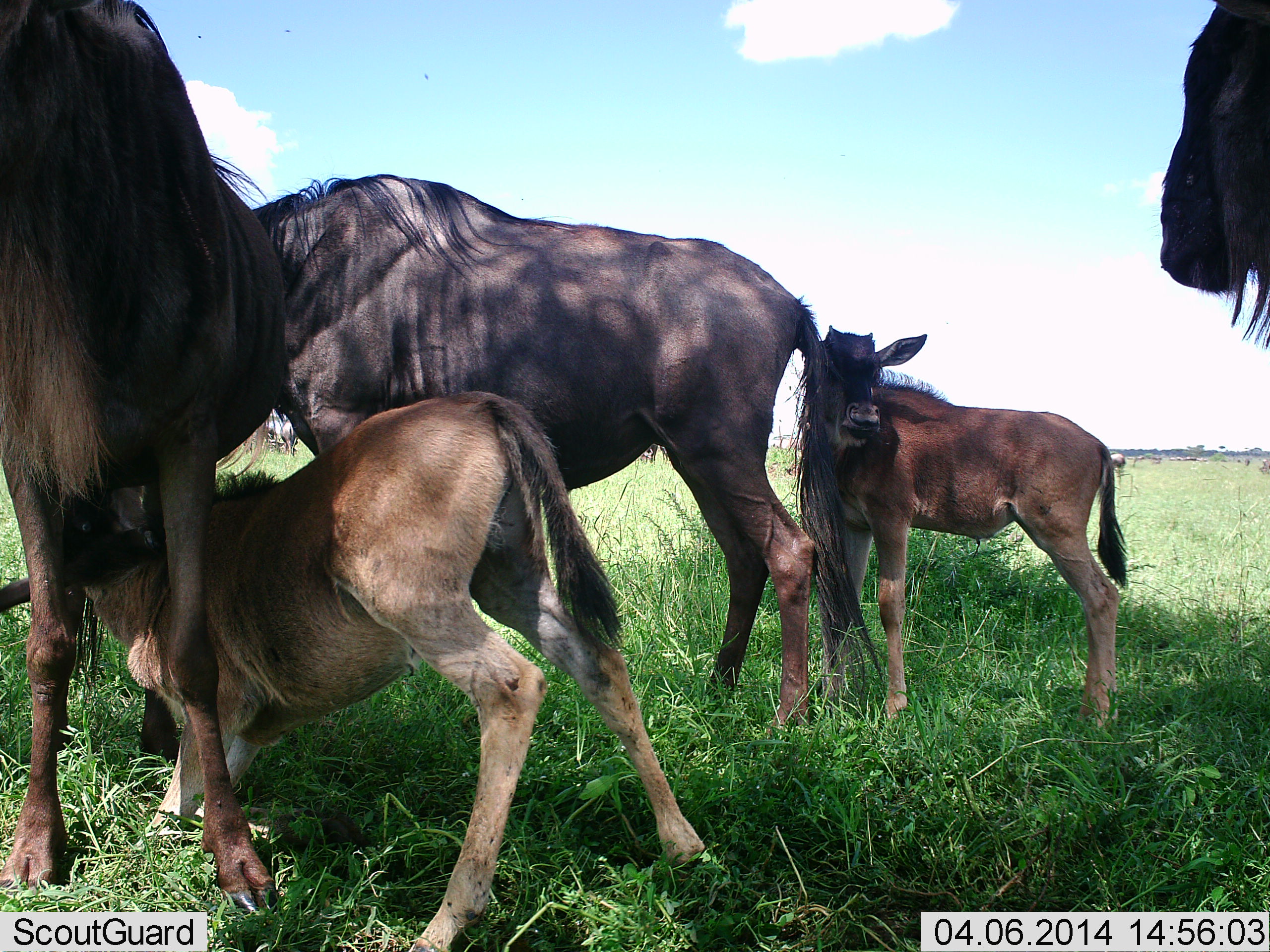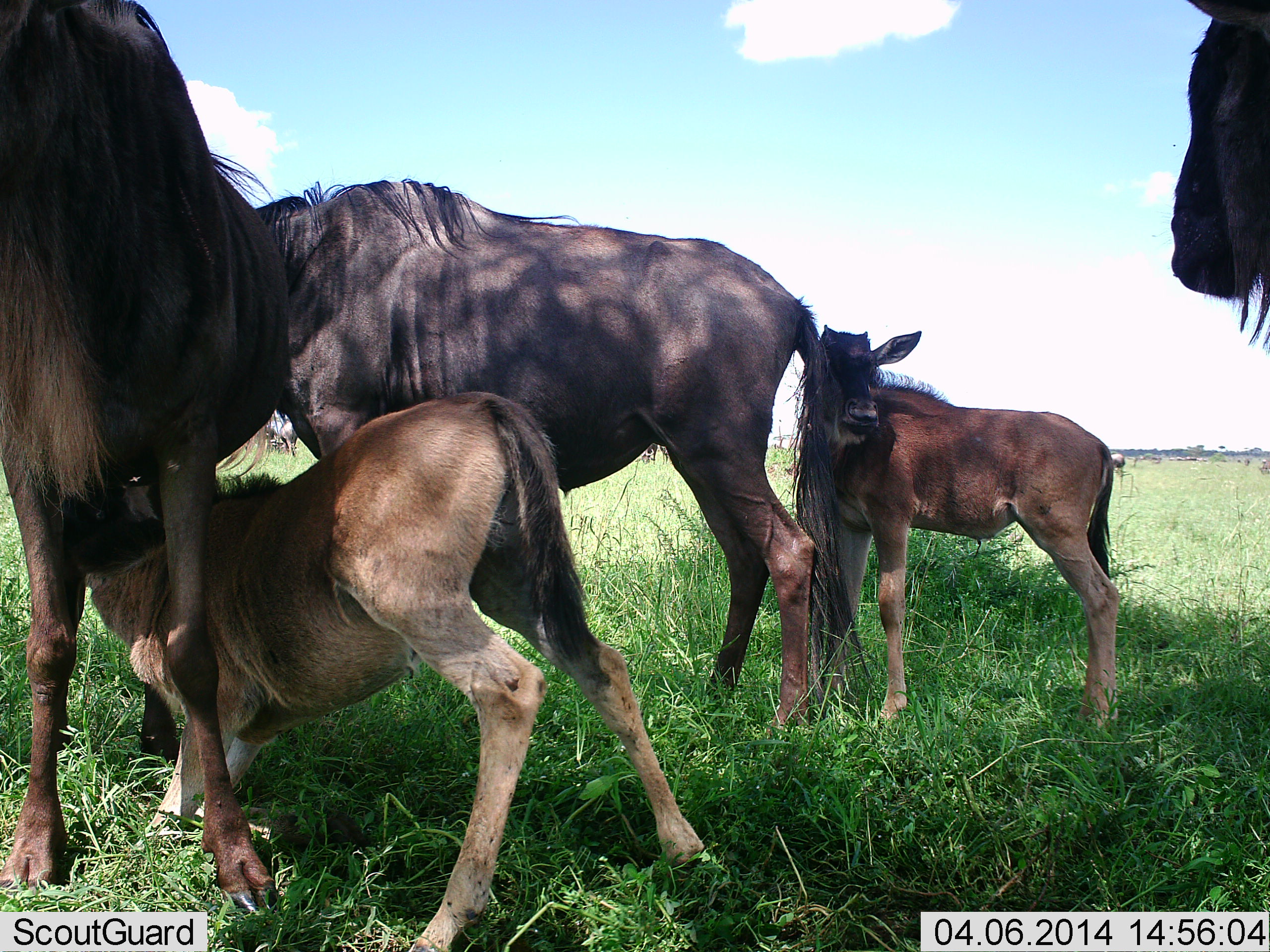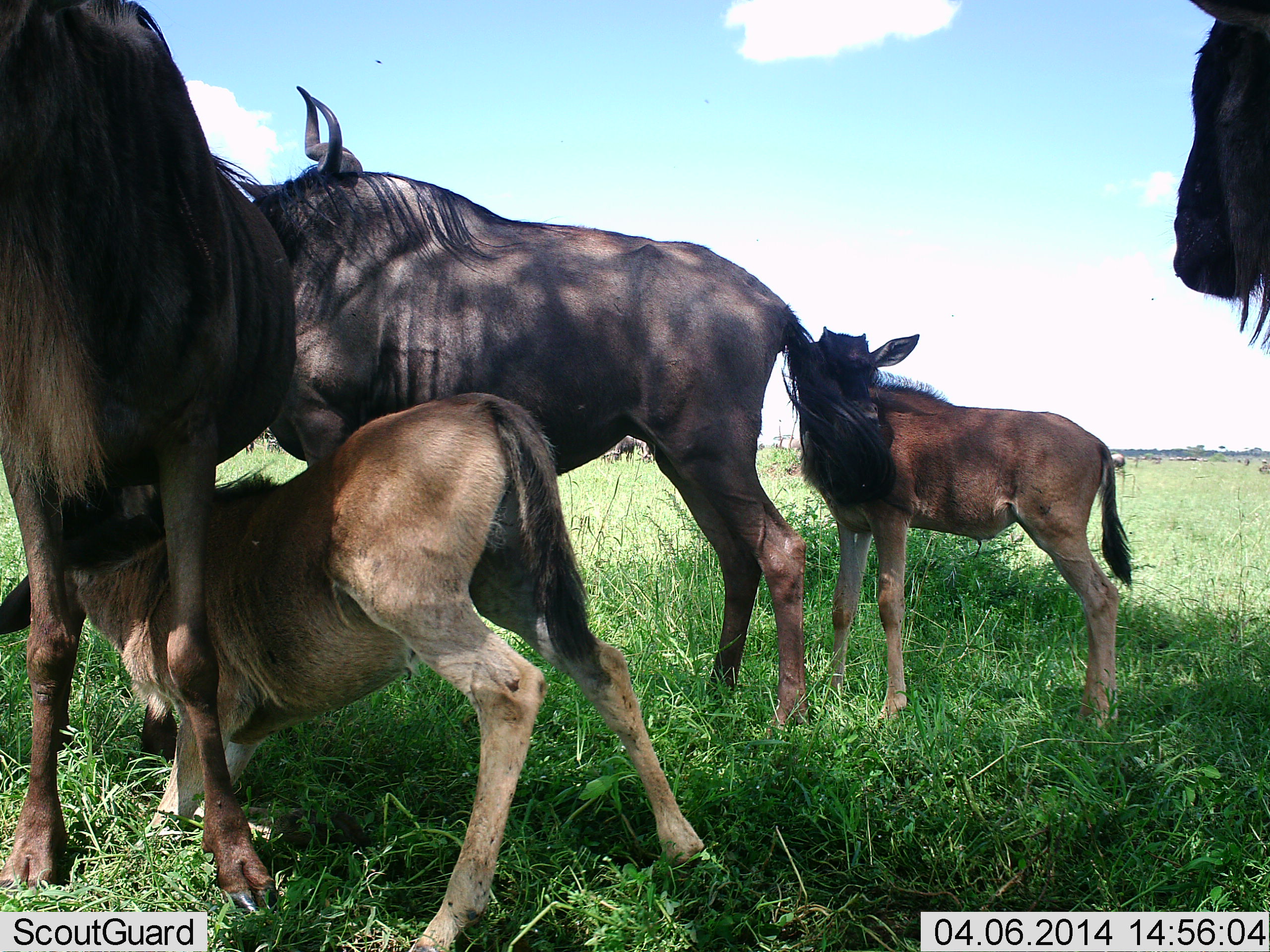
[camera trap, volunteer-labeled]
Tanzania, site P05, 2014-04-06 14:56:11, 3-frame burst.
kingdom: Animalia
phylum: Chordata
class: Mammalia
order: Artiodactyla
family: Bovidae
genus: Connochaetes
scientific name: Connochaetes taurinus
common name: blue wildebeest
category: wildebeest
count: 5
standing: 80%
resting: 10%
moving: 0%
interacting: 80%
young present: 100%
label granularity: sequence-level